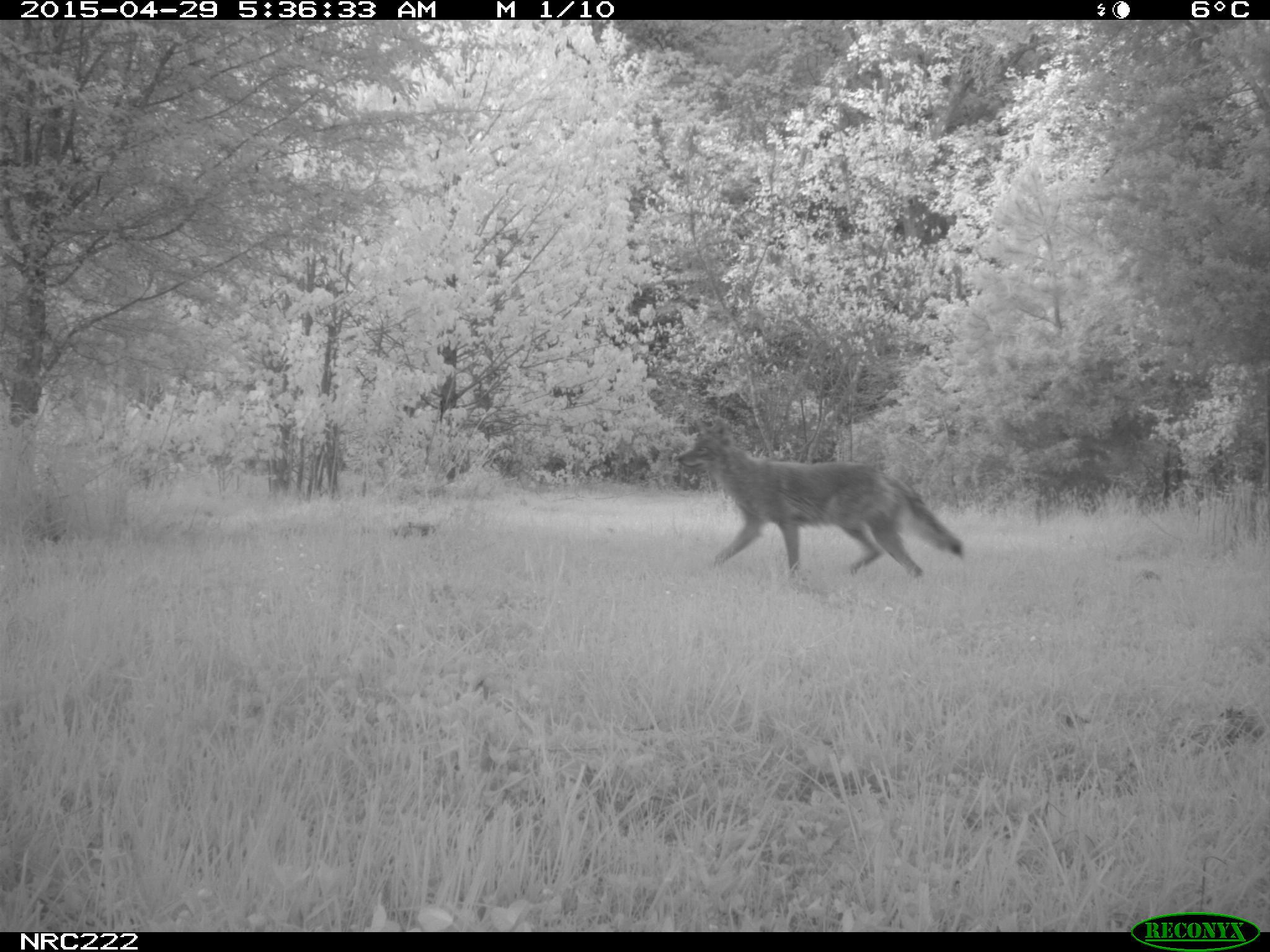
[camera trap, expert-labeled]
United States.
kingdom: Animalia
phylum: Chordata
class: Mammalia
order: Carnivora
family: Canidae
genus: Canis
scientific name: Canis latrans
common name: coyote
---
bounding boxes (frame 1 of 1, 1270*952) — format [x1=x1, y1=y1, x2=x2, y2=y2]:
Coyote: [x1=672, y1=410, x2=972, y2=589]